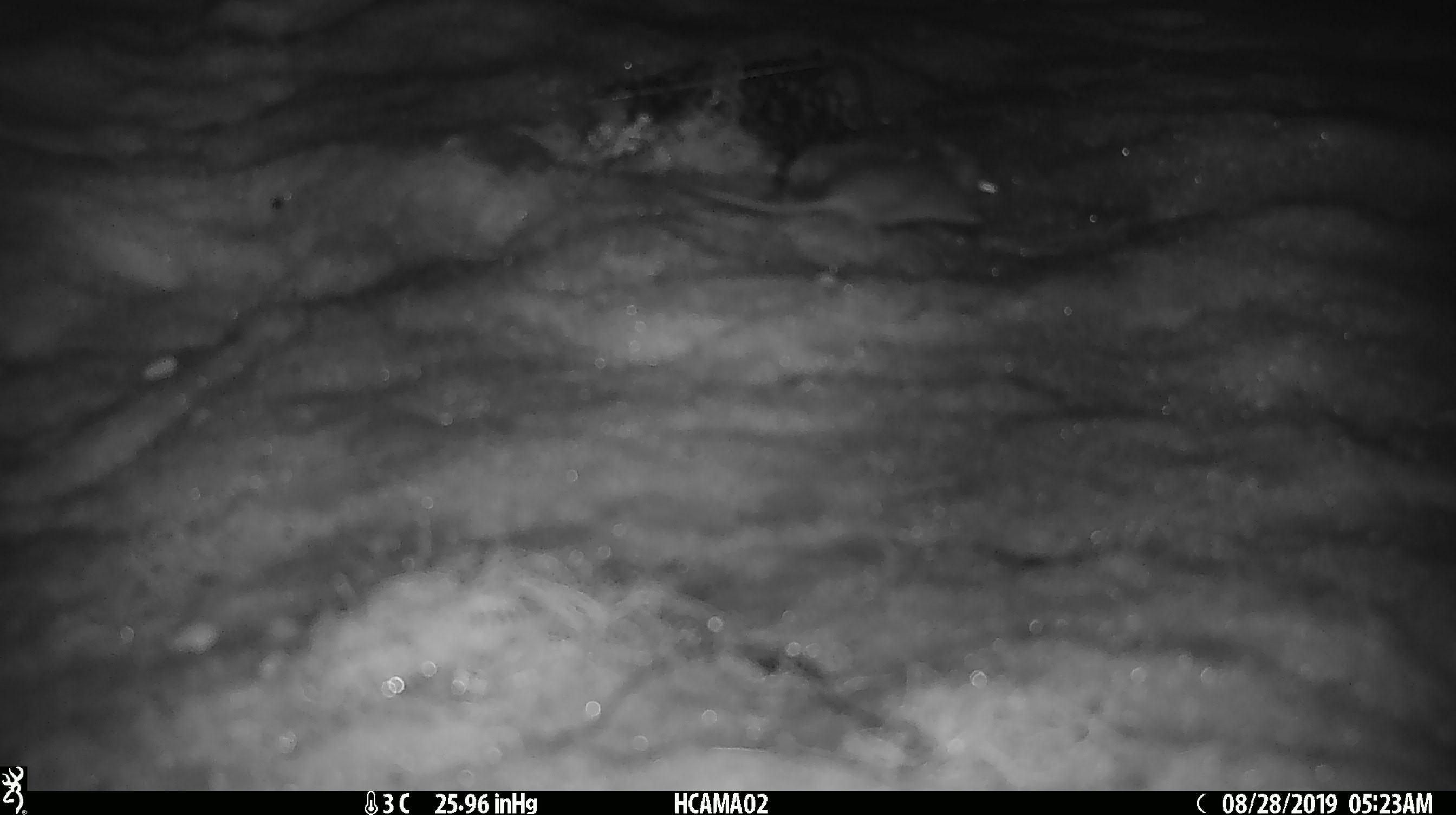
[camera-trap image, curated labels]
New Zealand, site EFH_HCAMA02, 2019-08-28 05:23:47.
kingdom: Animalia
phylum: Chordata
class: Mammalia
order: Rodentia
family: Muridae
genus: Mus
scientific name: Mus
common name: mouse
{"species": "mouse (Mus)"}